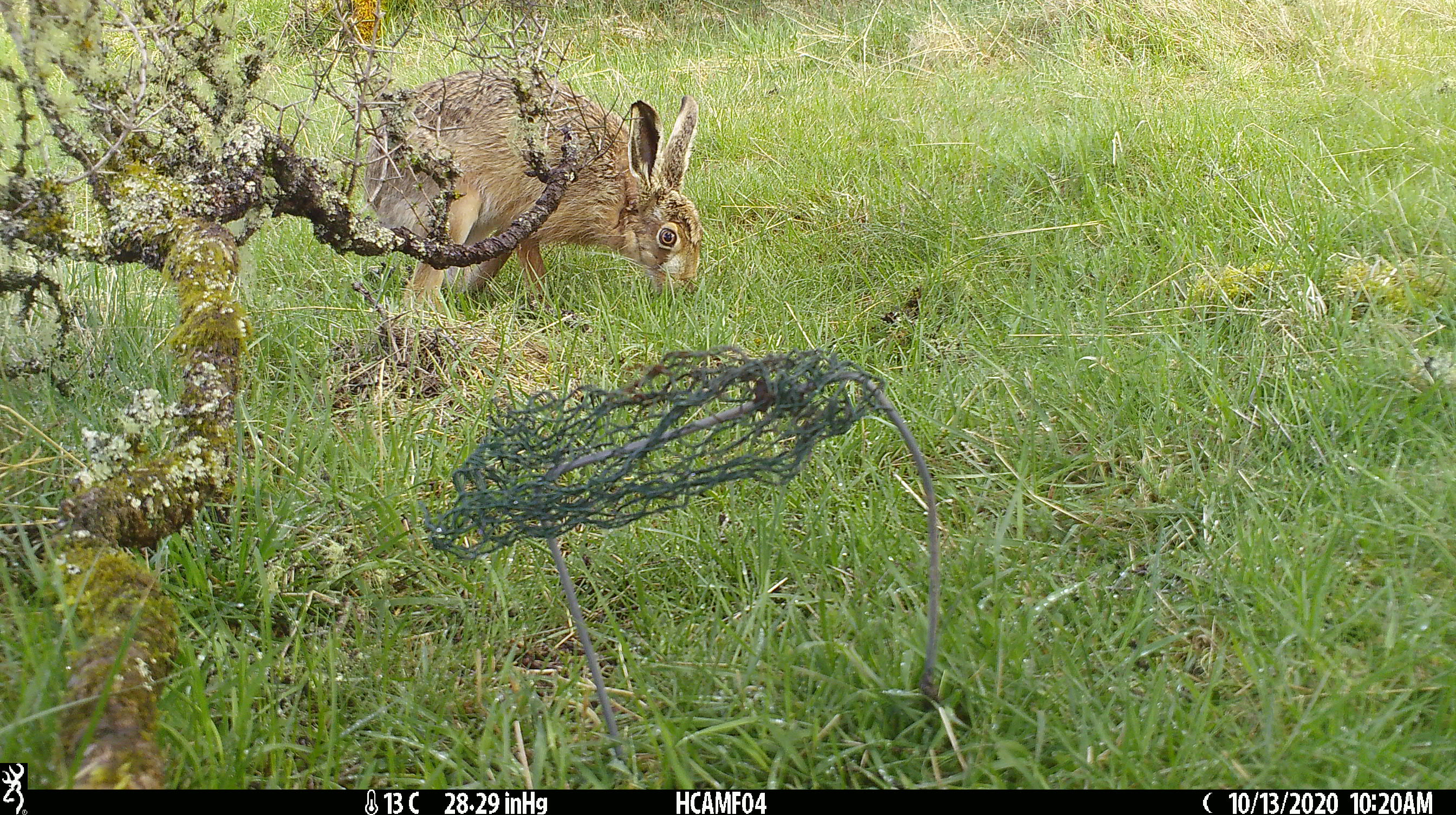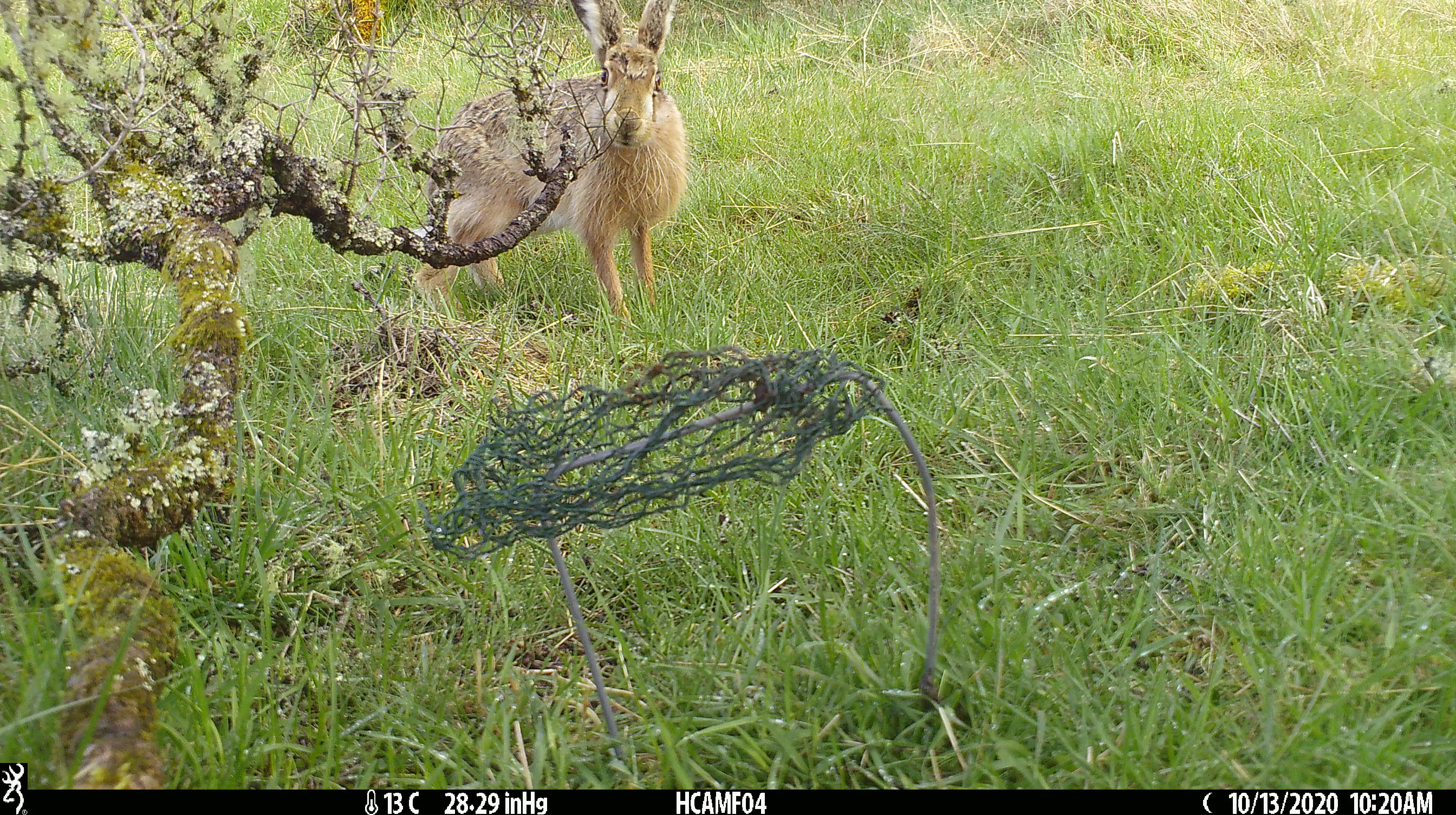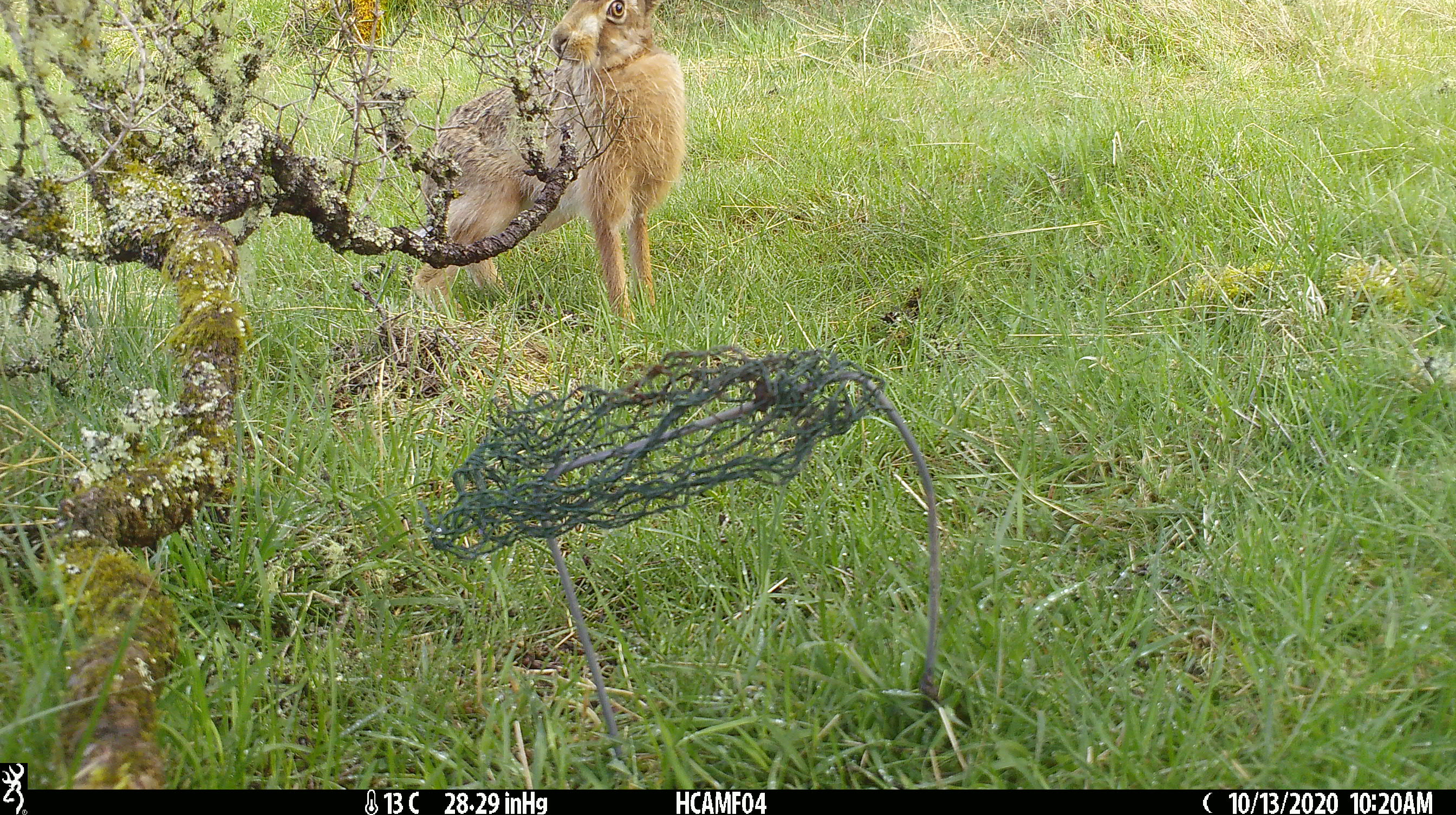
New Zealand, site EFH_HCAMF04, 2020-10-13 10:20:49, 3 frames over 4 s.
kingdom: Animalia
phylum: Chordata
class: Mammalia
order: Lagomorpha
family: Leporidae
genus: Lepus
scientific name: Lepus europaeus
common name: brown hare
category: hare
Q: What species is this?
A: Hare (brown hare) (Lepus europaeus).